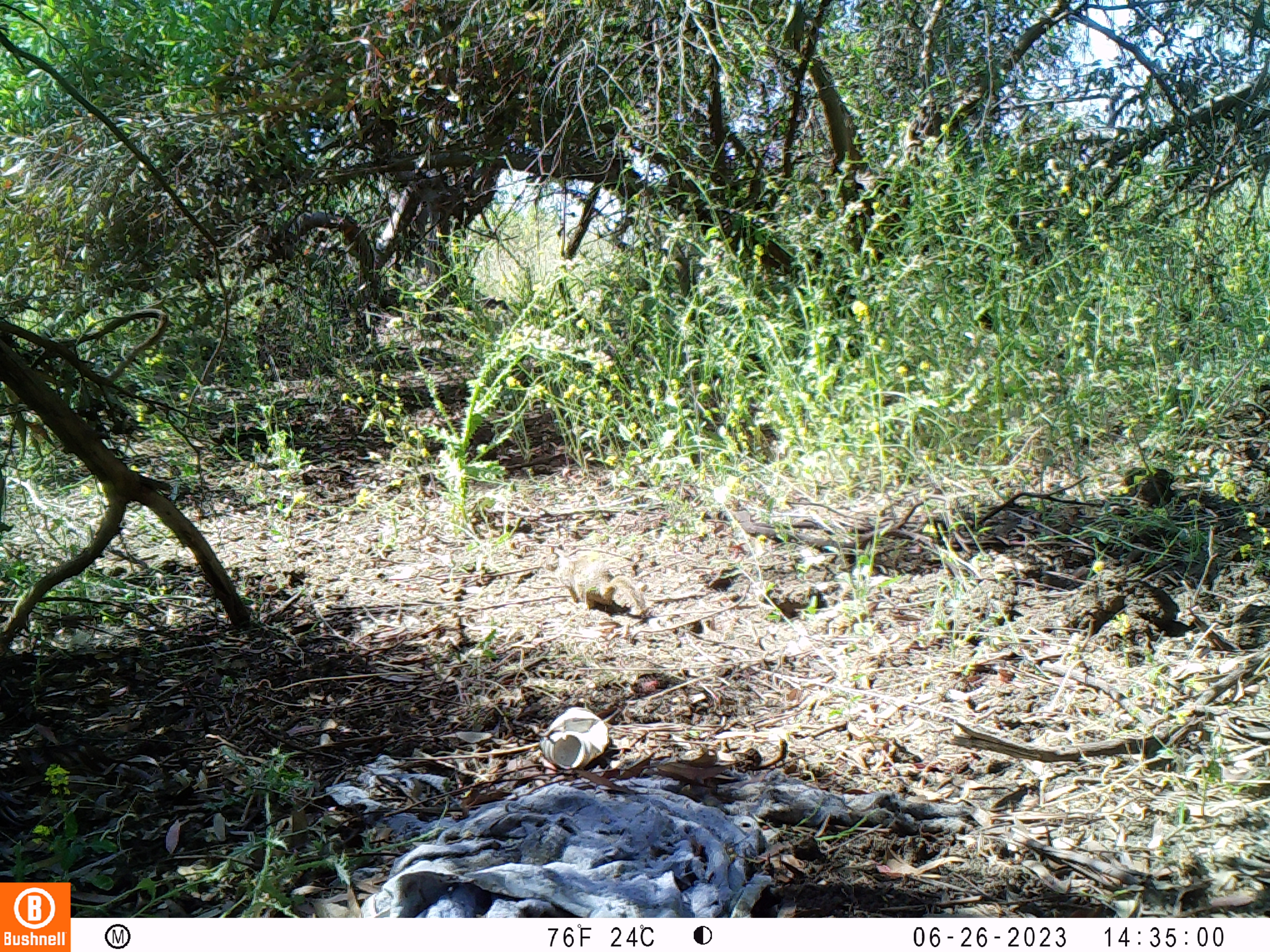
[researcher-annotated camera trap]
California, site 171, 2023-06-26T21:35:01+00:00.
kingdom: Animalia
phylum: Chordata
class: Mammalia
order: Rodentia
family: Sciuridae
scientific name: Sciuridae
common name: squirrel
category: unknown squirrel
Unknown squirrel (squirrel) (Sciuridae).